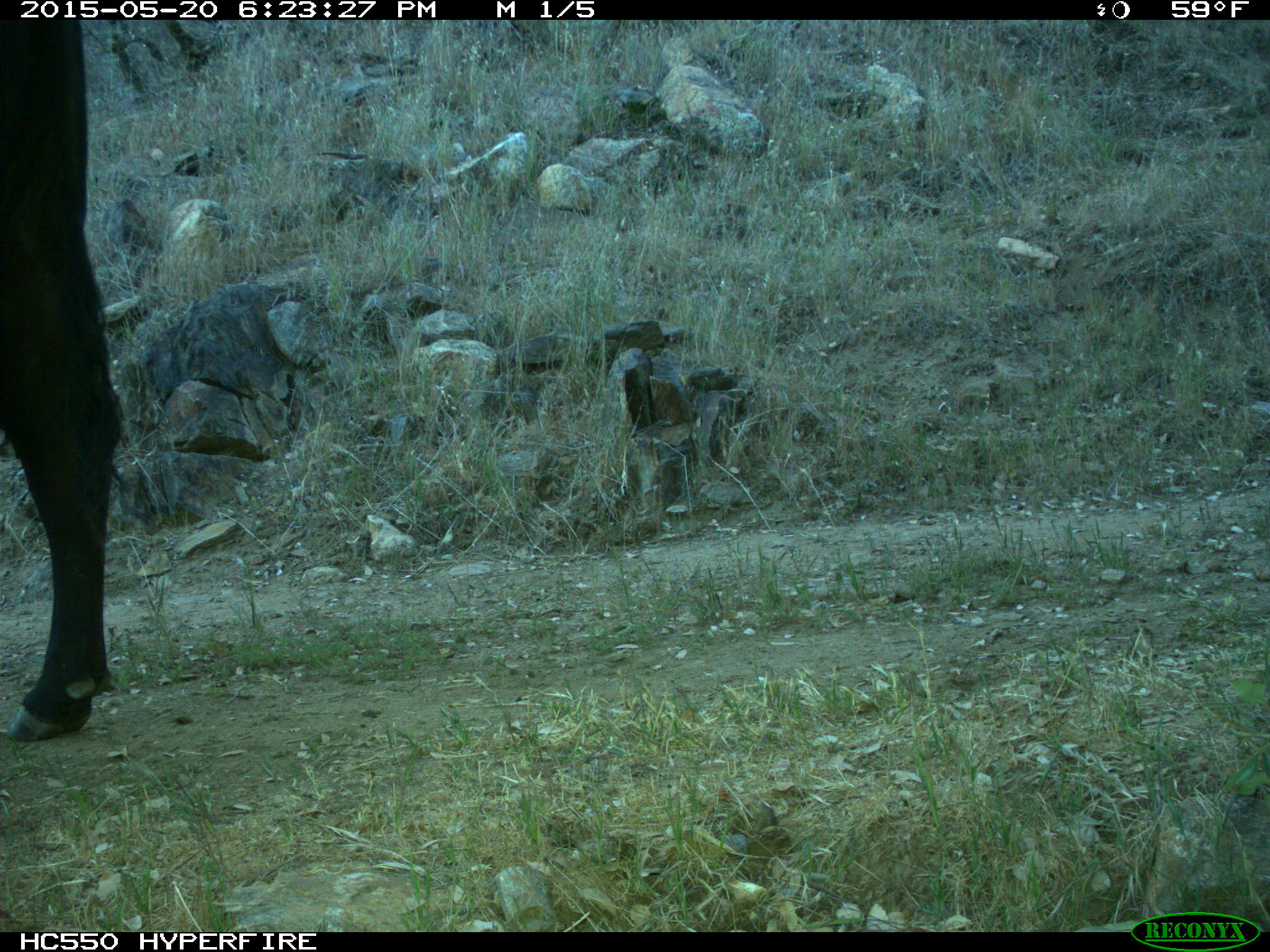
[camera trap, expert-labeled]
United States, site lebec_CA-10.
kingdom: Animalia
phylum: Chordata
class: Mammalia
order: Artiodactyla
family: Bovidae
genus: Bos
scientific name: Bos taurus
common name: domestic cow